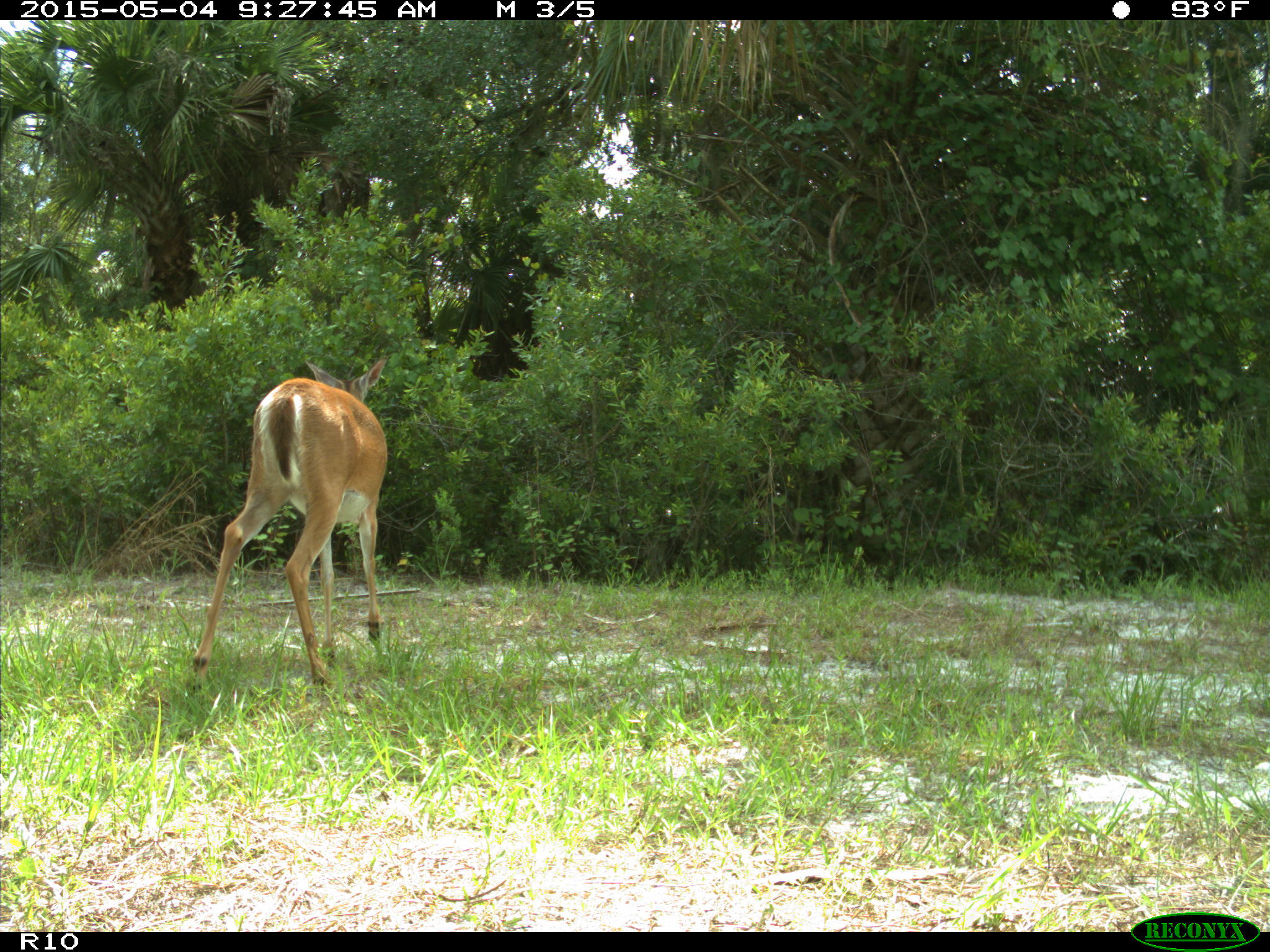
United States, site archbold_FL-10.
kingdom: Animalia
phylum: Chordata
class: Mammalia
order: Artiodactyla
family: Cervidae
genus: Odocoileus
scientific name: Odocoileus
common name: deer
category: unidentified deer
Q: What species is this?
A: Unidentified deer (deer) (Odocoileus).